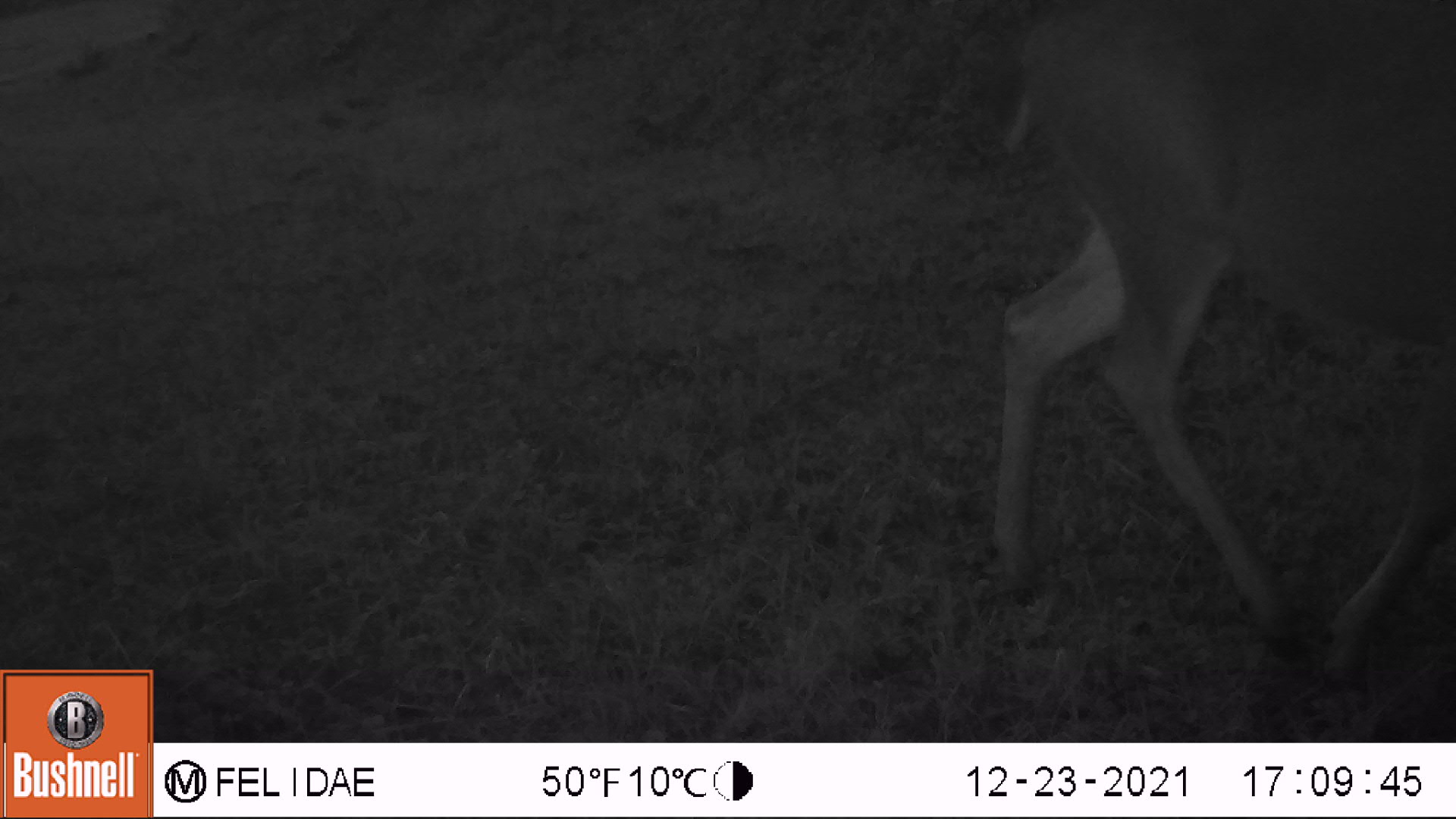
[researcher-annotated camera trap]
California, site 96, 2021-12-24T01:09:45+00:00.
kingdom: Animalia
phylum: Chordata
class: Mammalia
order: Artiodactyla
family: Cervidae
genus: Odocoileus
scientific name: Odocoileus hemionus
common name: mule deer